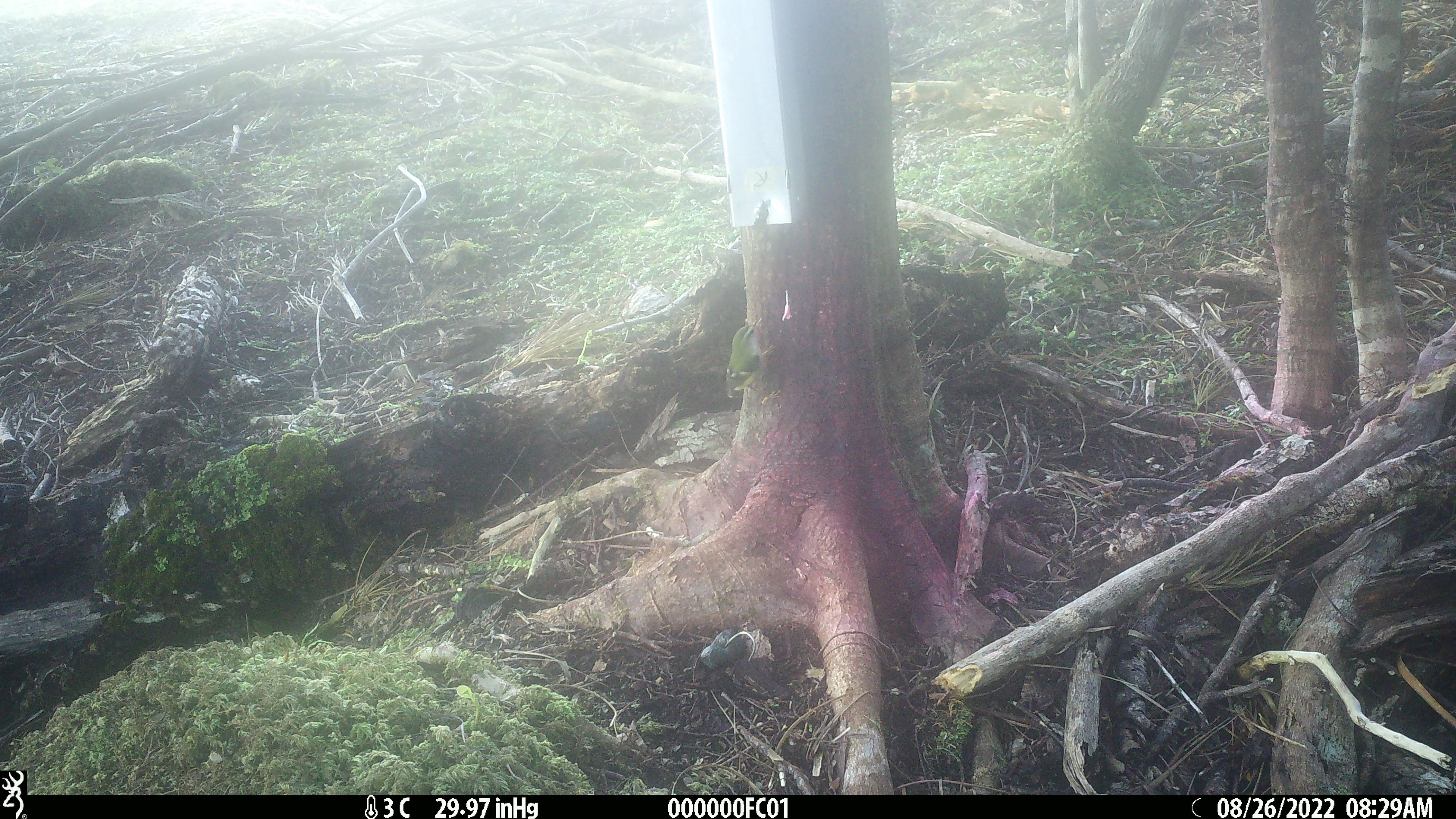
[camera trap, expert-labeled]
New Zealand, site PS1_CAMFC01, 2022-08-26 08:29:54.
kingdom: Animalia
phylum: Chordata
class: Aves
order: Passeriformes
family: Acanthisittidae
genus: Acanthisitta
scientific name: Acanthisitta chloris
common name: rifleman